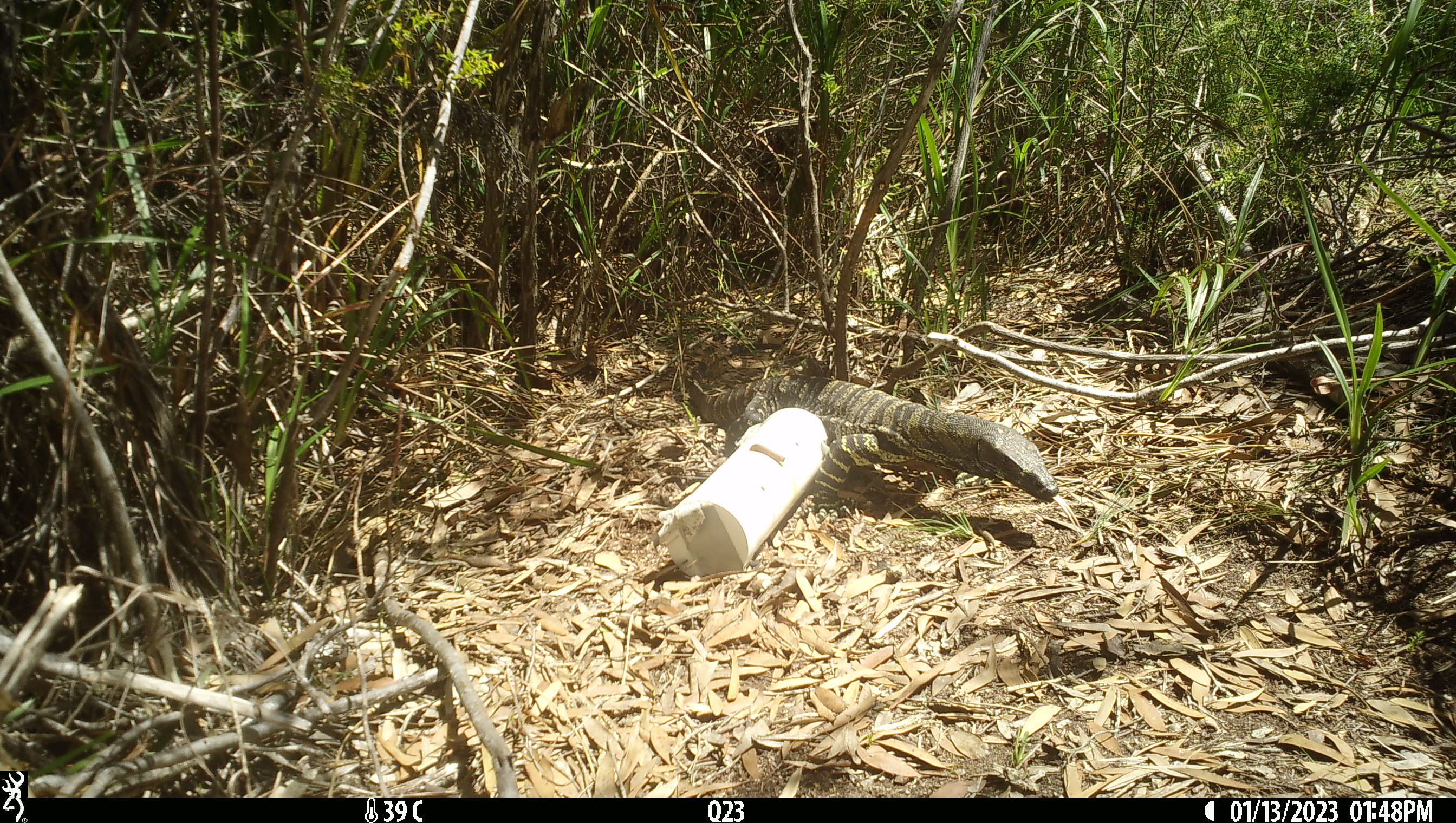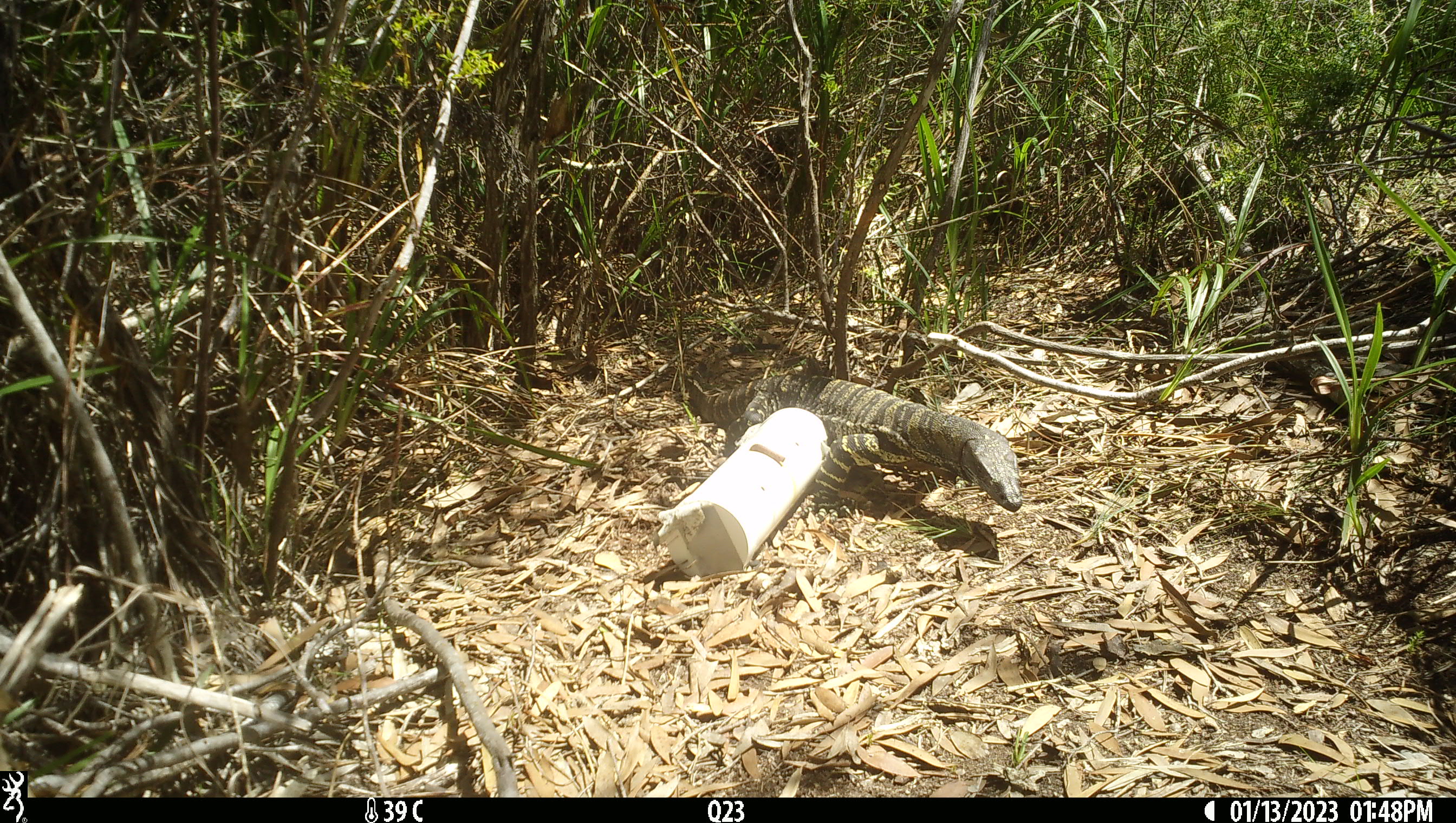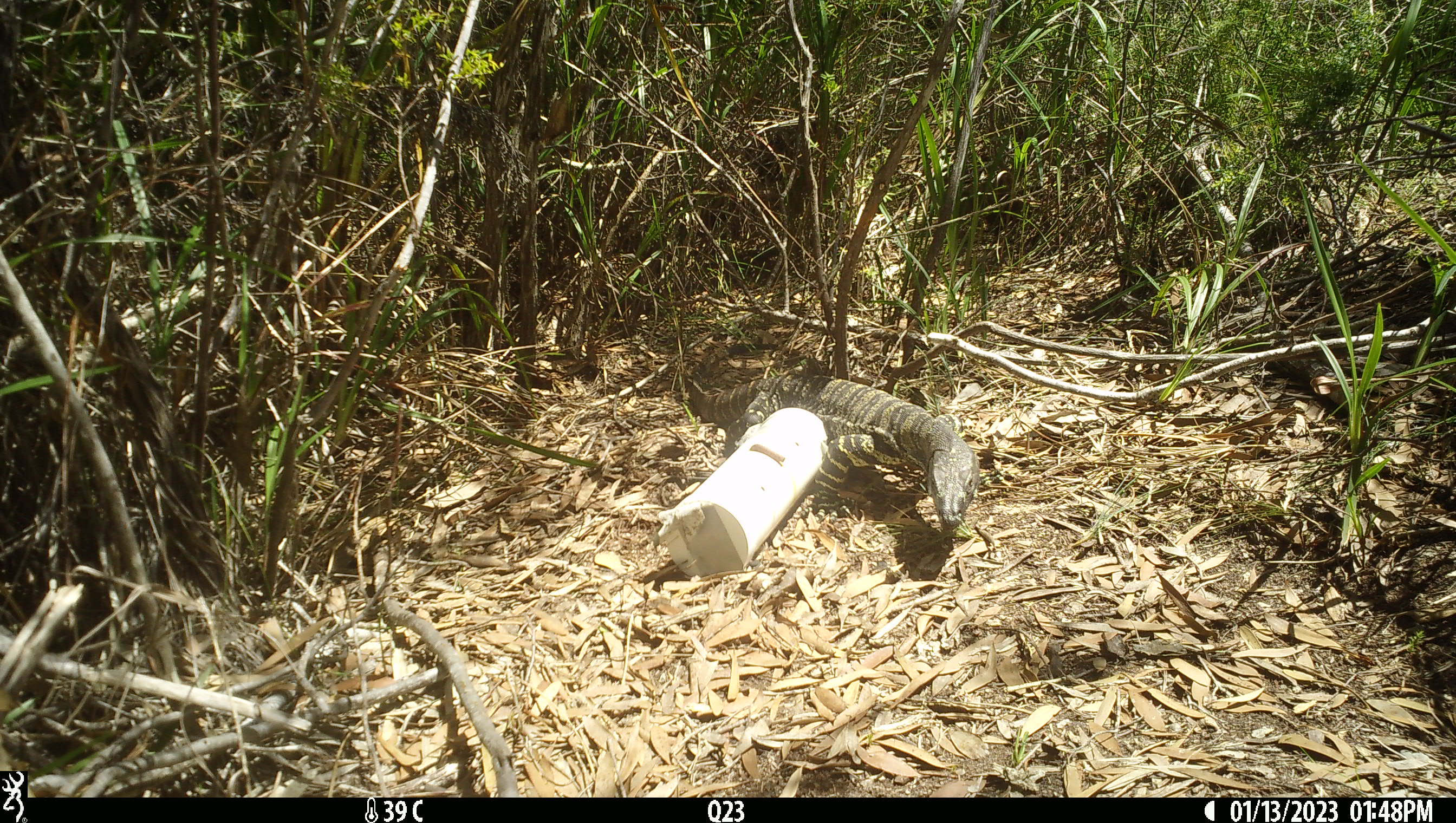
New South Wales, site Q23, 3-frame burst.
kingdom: Animalia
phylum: Chordata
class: Reptilia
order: Squamata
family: Varanidae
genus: Varanus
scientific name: Varanus varius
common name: lace monitor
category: goanna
Goanna (lace monitor) (Varanus varius).